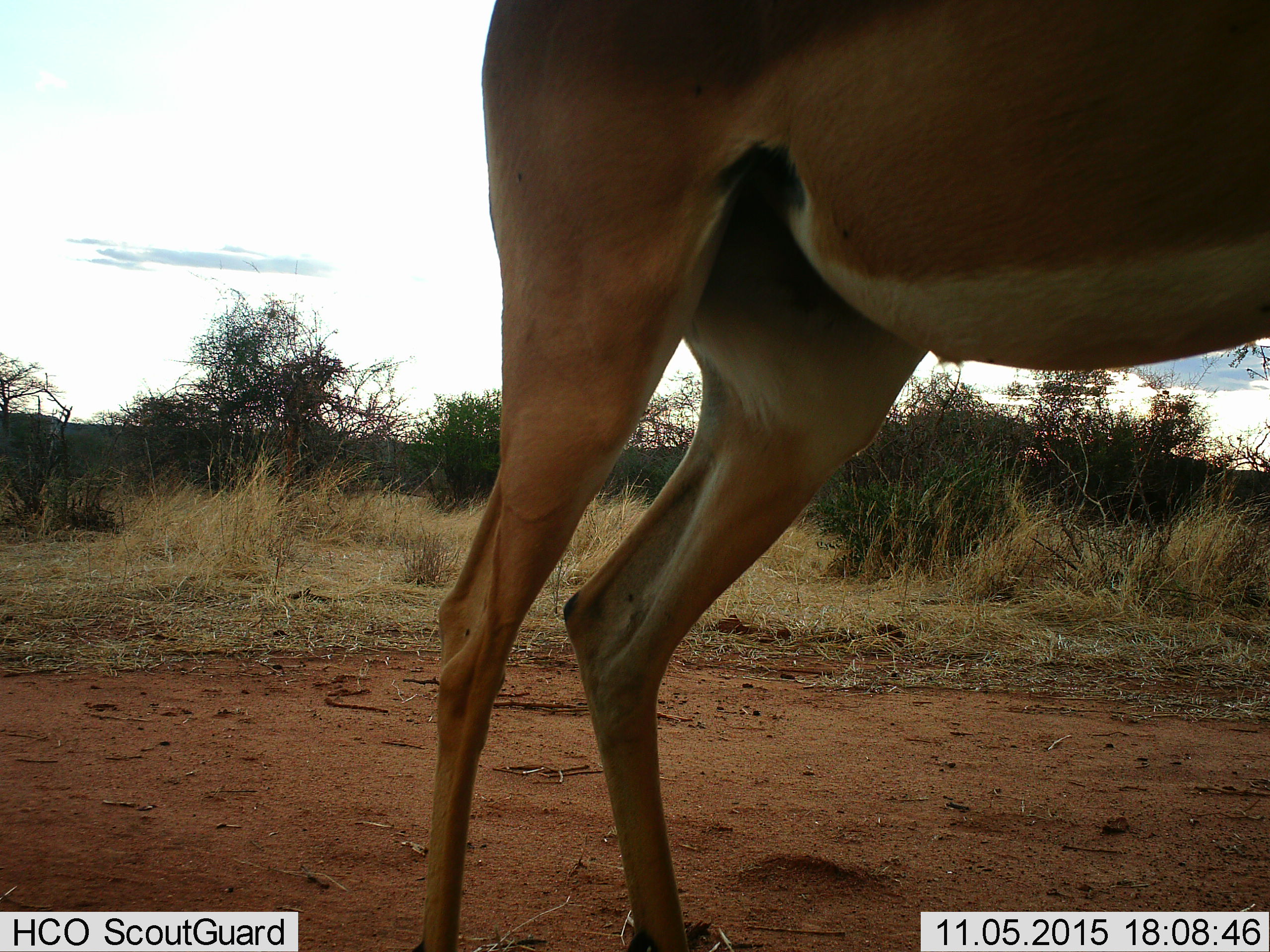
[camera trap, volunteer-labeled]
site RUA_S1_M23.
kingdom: Animalia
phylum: Chordata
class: Mammalia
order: Artiodactyla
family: Bovidae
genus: Aepyceros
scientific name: Aepyceros melampus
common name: impala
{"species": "impala (Aepyceros melampus)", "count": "1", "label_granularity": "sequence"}